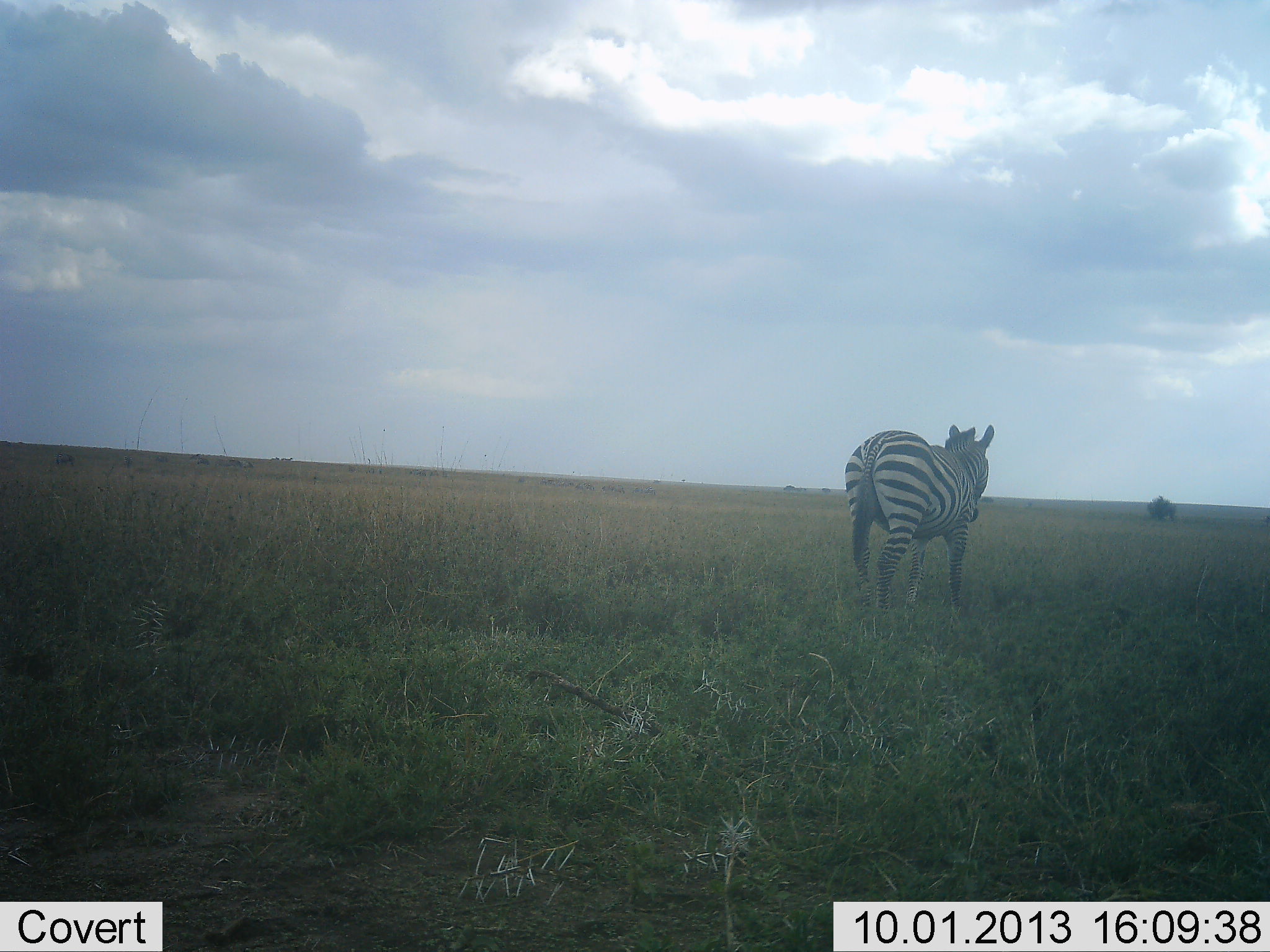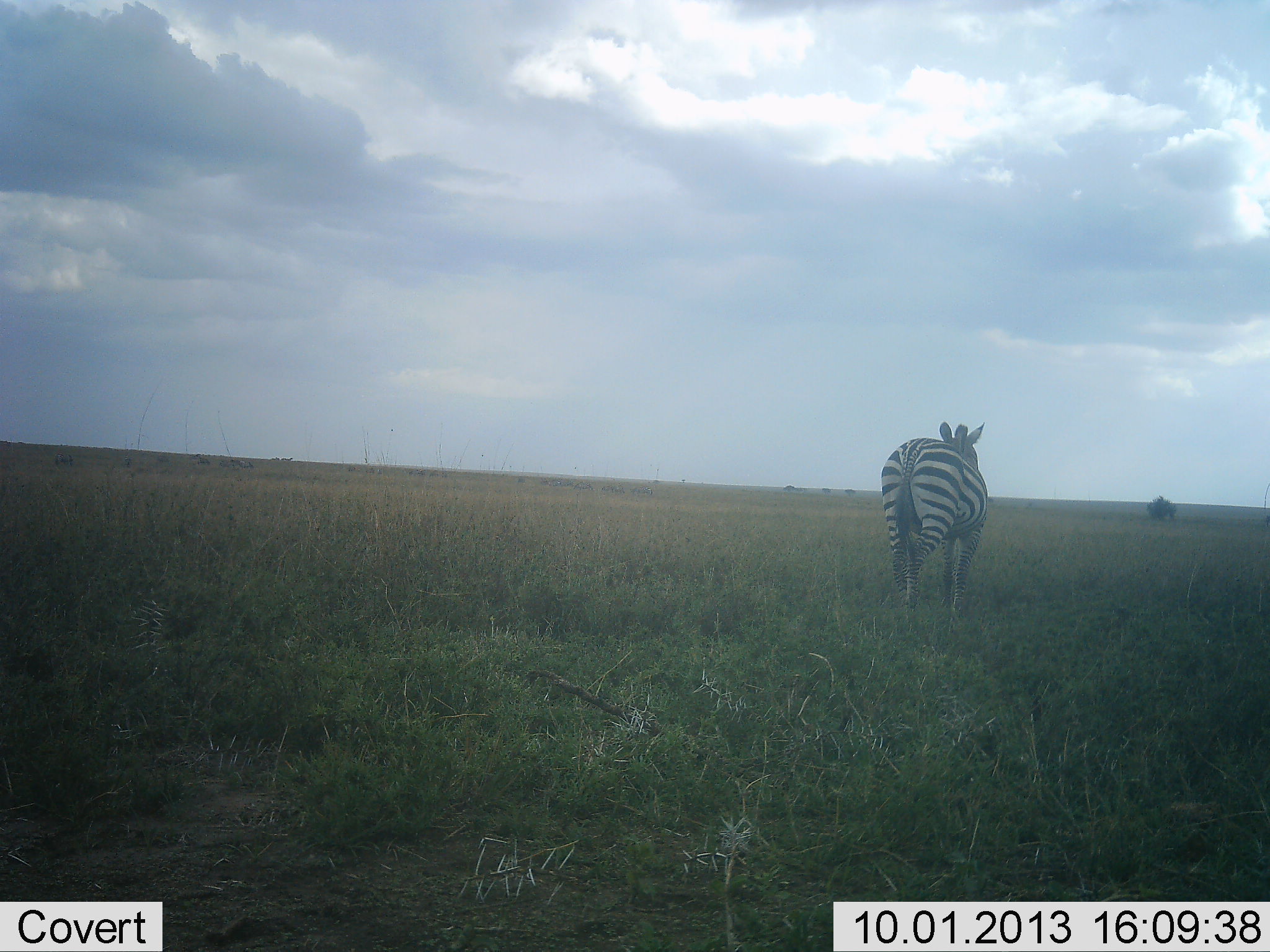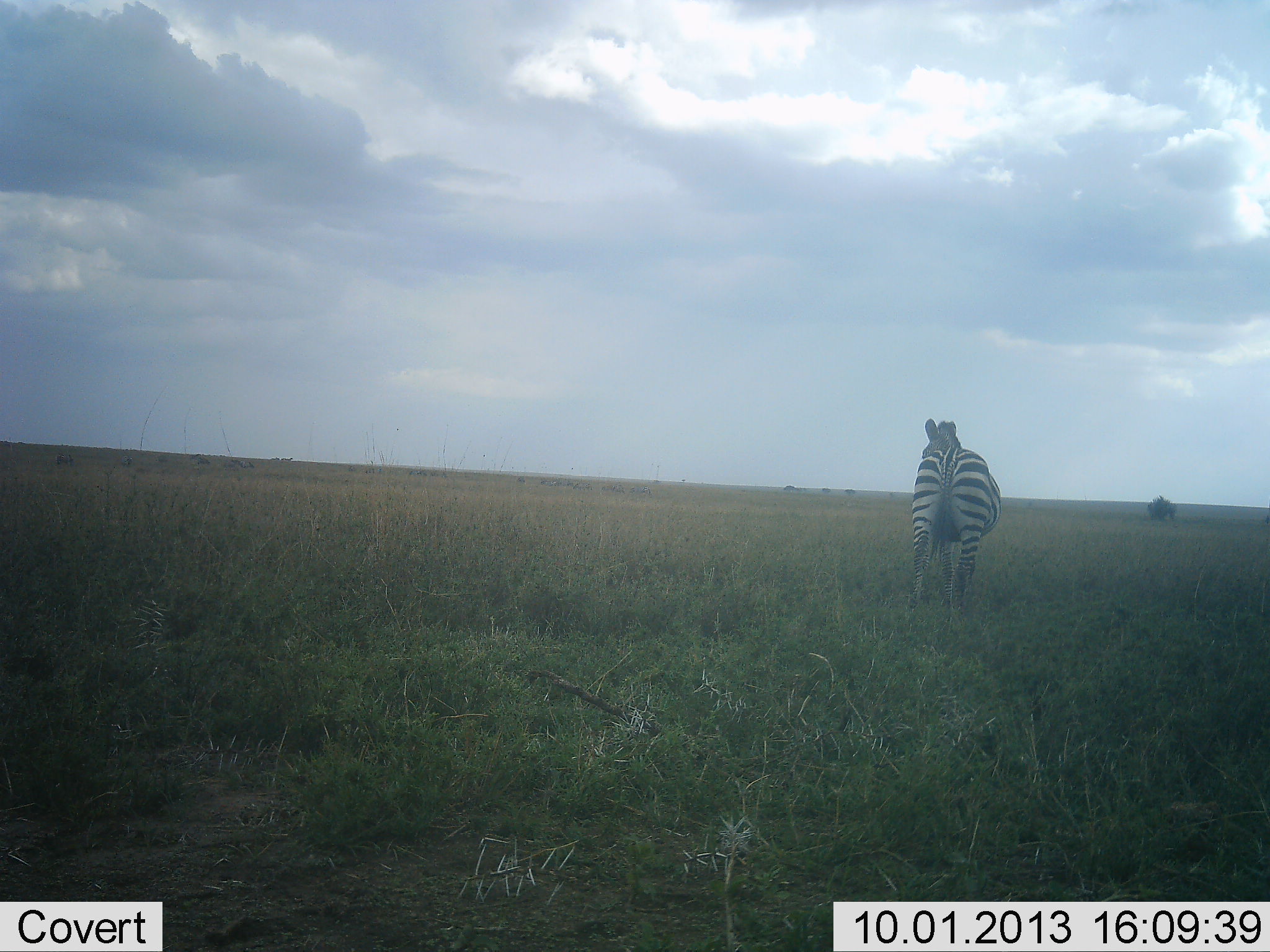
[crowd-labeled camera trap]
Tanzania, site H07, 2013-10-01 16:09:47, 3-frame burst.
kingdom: Animalia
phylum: Chordata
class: Mammalia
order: Perissodactyla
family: Equidae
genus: Equus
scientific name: Equus quagga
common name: plains zebra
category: zebra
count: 1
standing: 39%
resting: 0%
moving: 61%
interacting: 0%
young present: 0%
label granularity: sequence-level